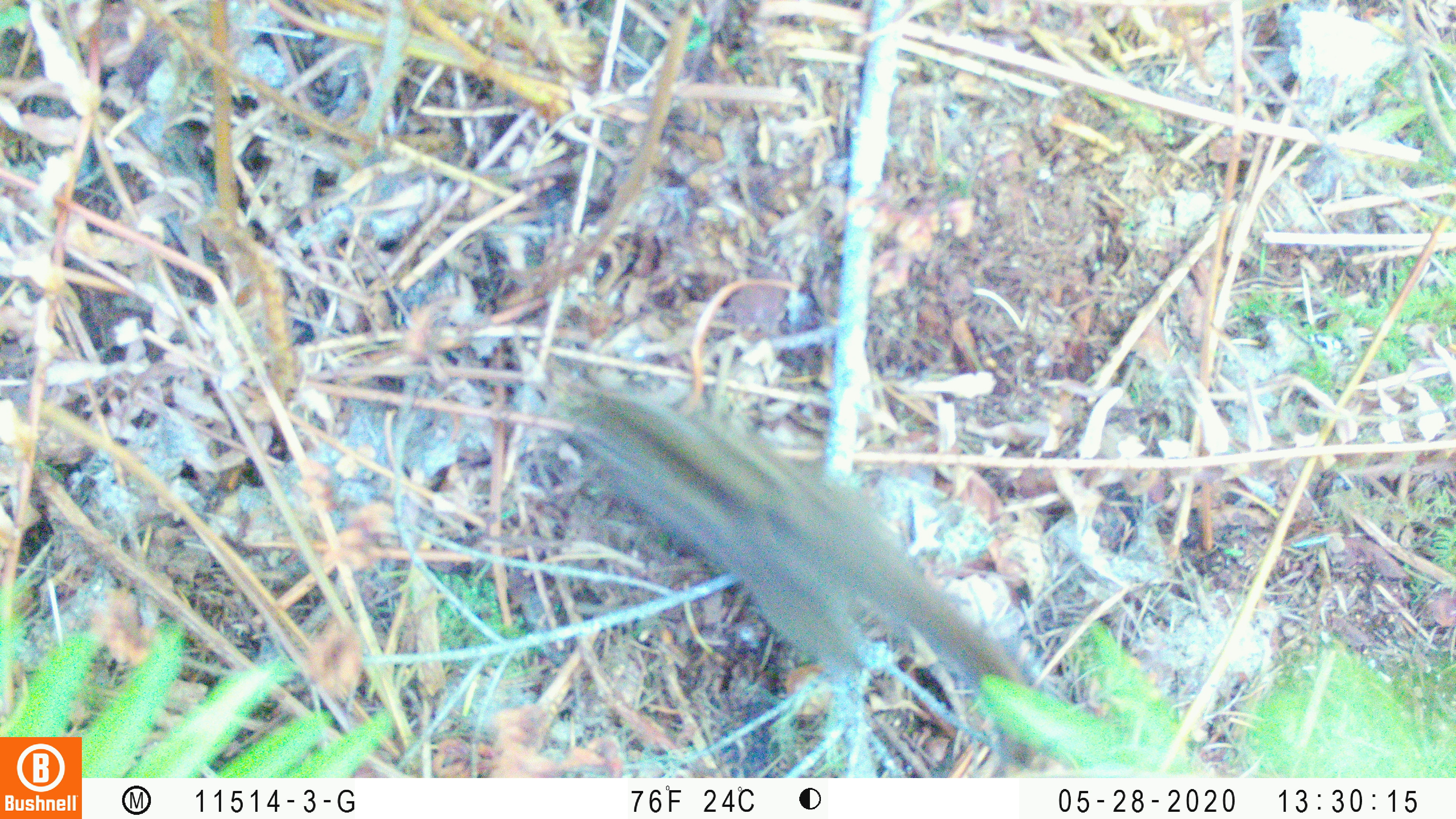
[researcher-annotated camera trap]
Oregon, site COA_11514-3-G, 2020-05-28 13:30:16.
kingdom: Animalia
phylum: Chordata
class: Mammalia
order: Rodentia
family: Sciuridae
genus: Neotamias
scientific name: Neotamias townsendii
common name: townsend's chipmunk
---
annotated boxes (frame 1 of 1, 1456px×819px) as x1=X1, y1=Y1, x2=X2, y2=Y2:
townsend's chipmunk: x1=558, y1=374, x2=1028, y2=691